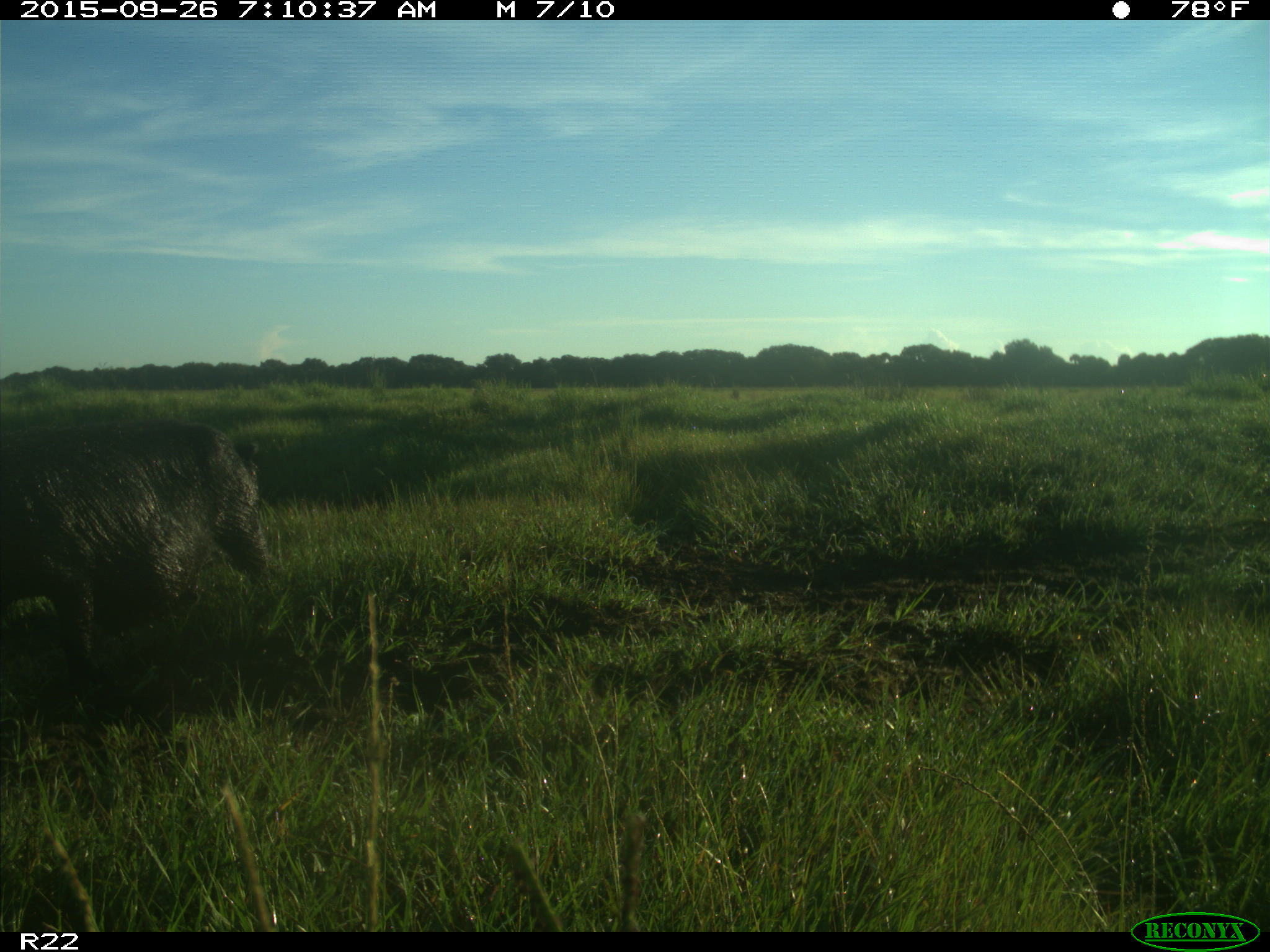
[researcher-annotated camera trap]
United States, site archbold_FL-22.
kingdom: Animalia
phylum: Chordata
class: Mammalia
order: Artiodactyla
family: Suidae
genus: Sus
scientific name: Sus scrofa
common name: wild boar